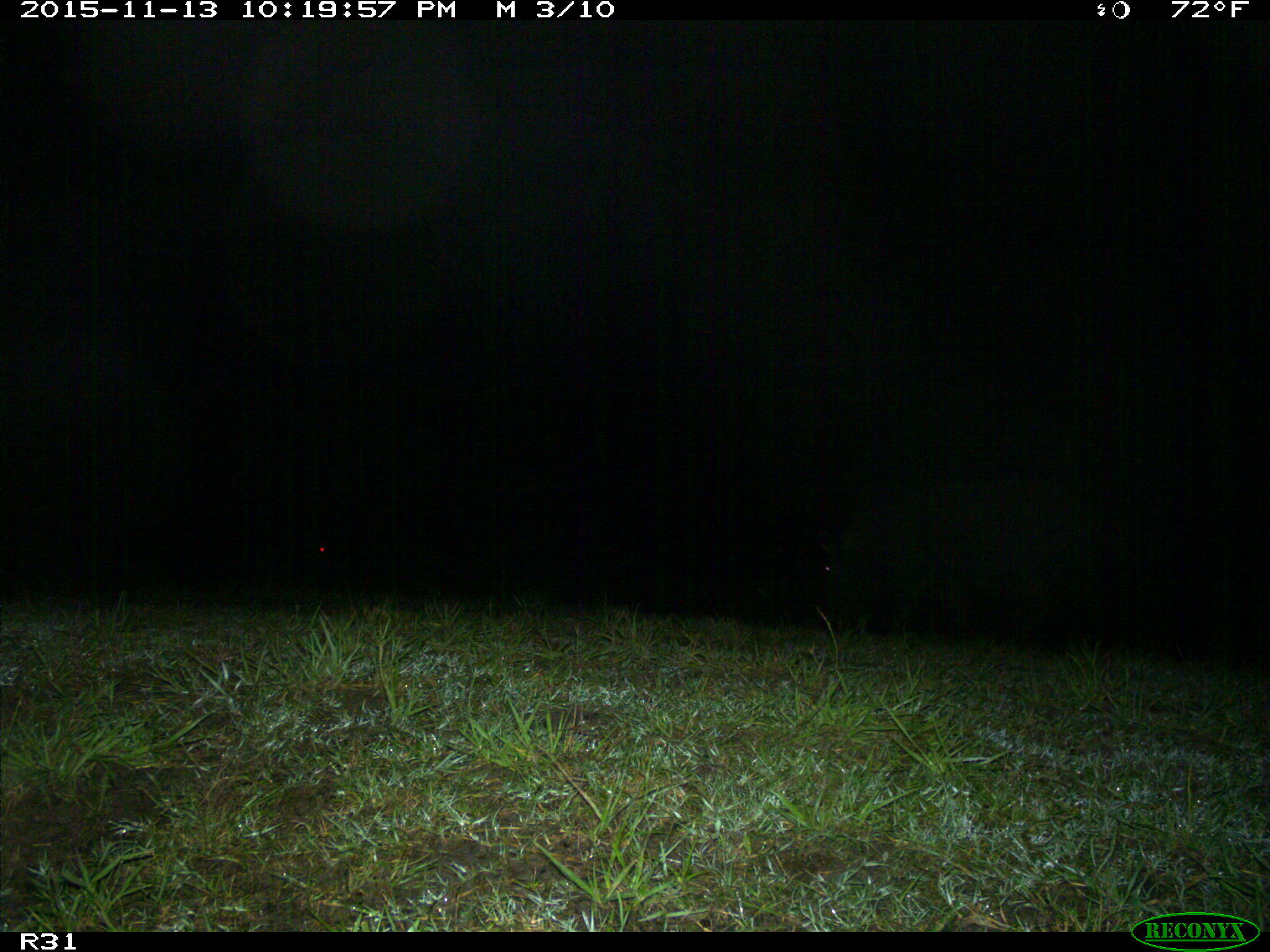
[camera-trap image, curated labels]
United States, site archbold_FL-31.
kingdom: Animalia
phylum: Chordata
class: Mammalia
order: Artiodactyla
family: Suidae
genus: Sus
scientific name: Sus scrofa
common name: wild boar